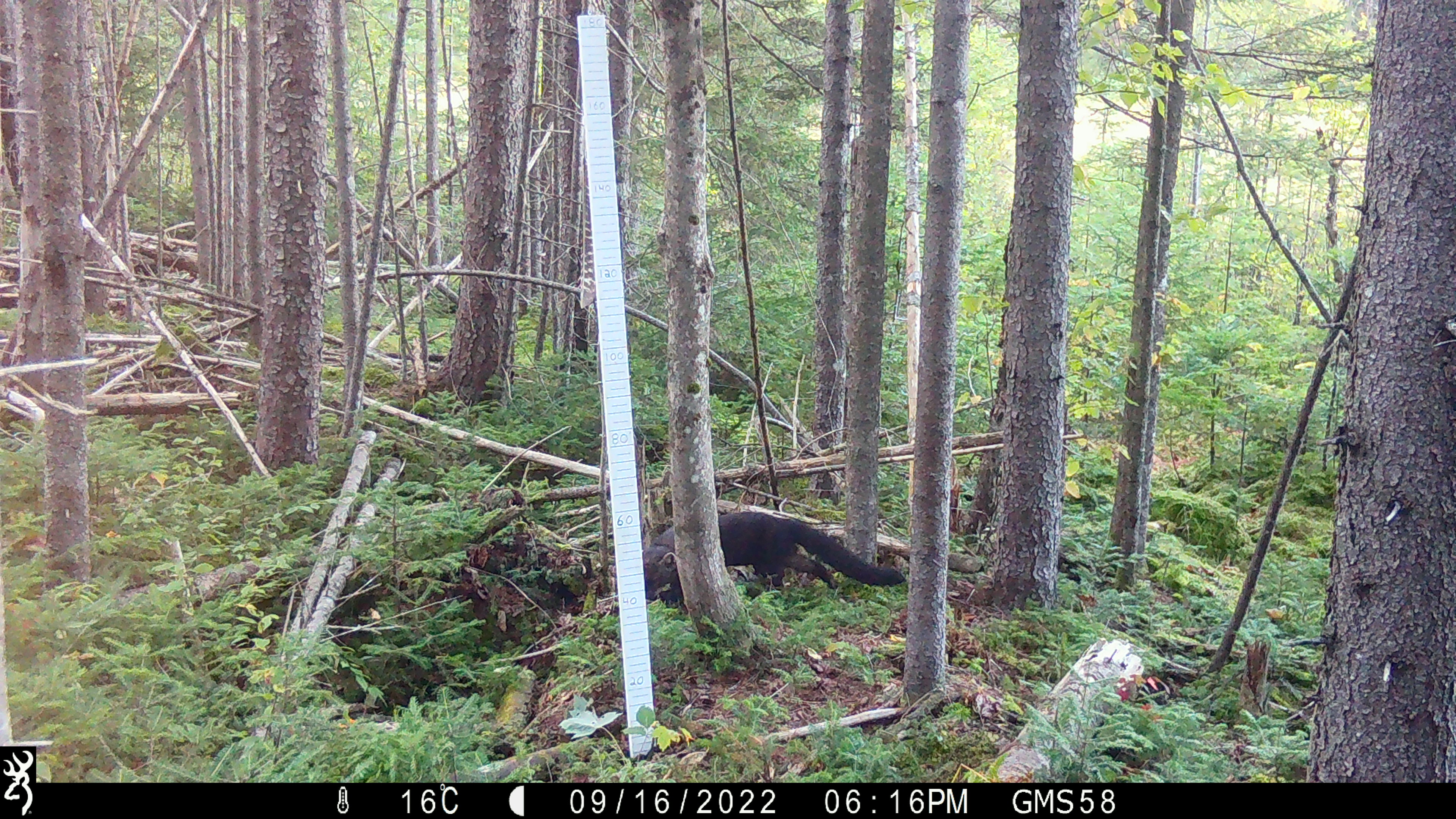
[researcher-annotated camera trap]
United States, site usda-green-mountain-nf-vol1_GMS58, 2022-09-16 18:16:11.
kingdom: Animalia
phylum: Chordata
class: Mammalia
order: Carnivora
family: Mustelidae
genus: Pekania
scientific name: Pekania pennanti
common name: fisher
Fisher (Pekania pennanti).